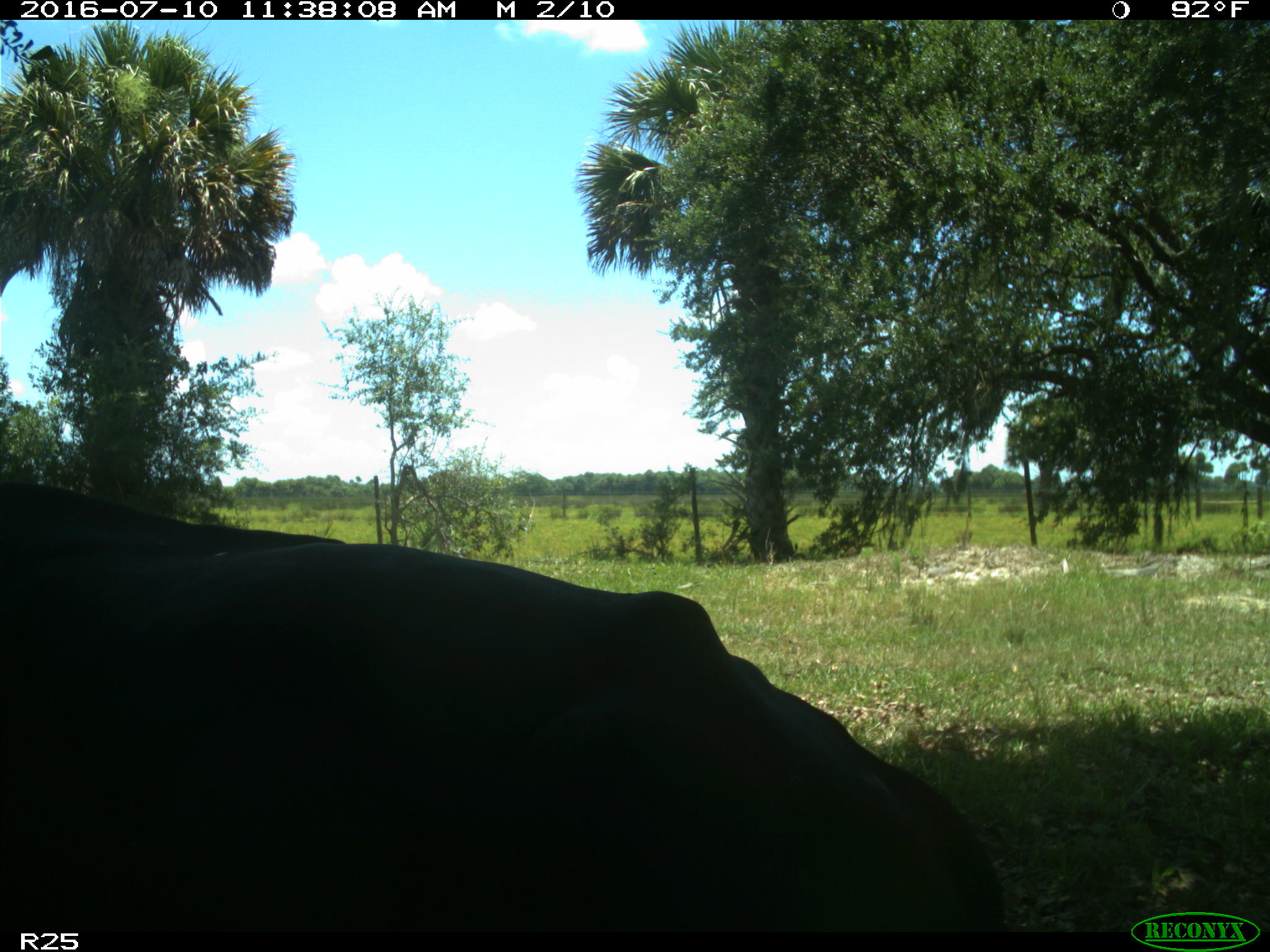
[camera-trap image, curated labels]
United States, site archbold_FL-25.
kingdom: Animalia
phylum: Chordata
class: Mammalia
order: Artiodactyla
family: Bovidae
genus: Bos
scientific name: Bos taurus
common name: domestic cow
Bos taurus (domestic cow).